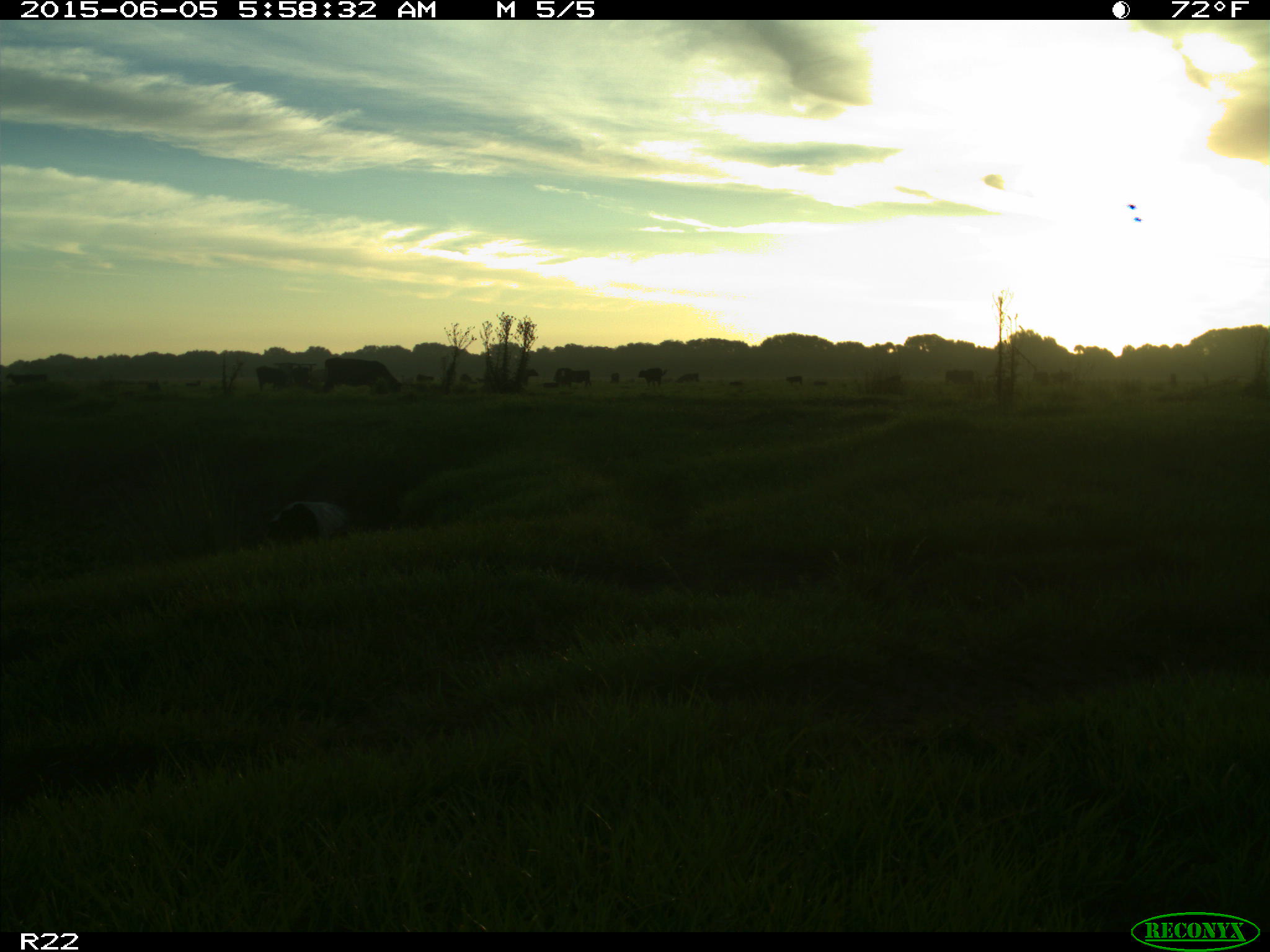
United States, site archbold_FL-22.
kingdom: Animalia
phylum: Chordata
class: Mammalia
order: Artiodactyla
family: Suidae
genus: Sus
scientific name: Sus scrofa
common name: wild boar